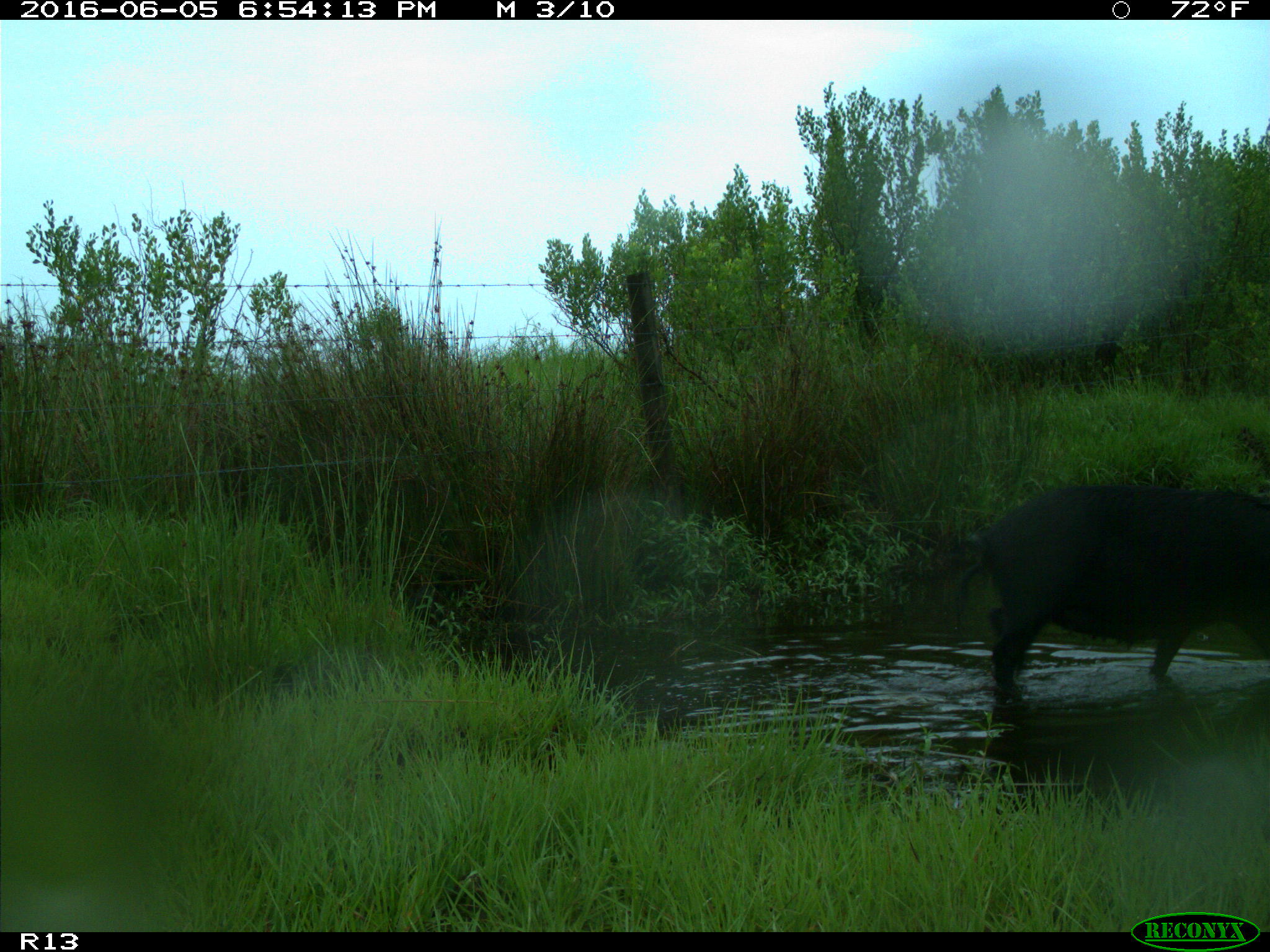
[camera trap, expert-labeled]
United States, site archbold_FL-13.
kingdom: Animalia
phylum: Chordata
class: Mammalia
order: Artiodactyla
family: Suidae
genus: Sus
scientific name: Sus scrofa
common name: wild boar